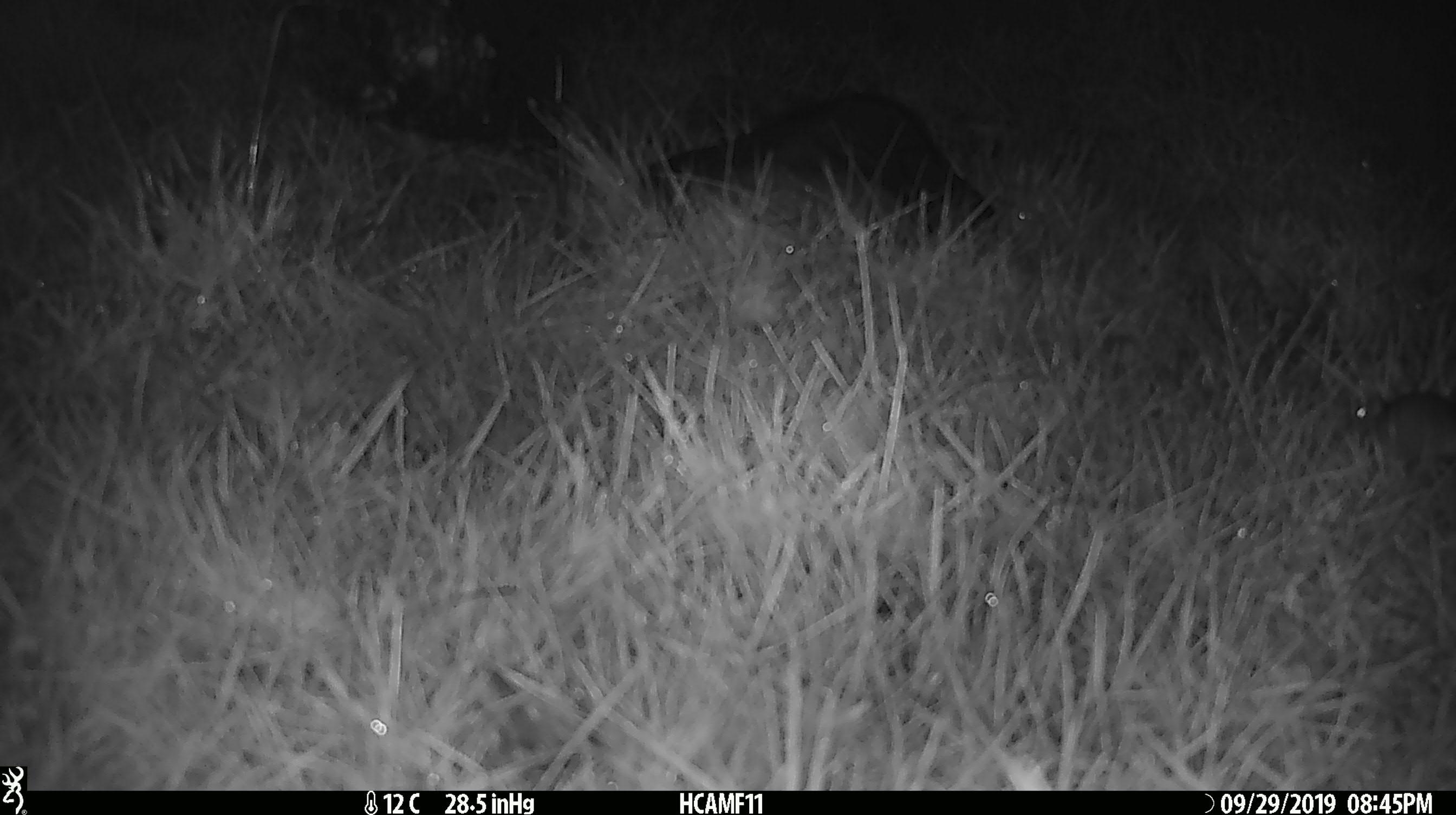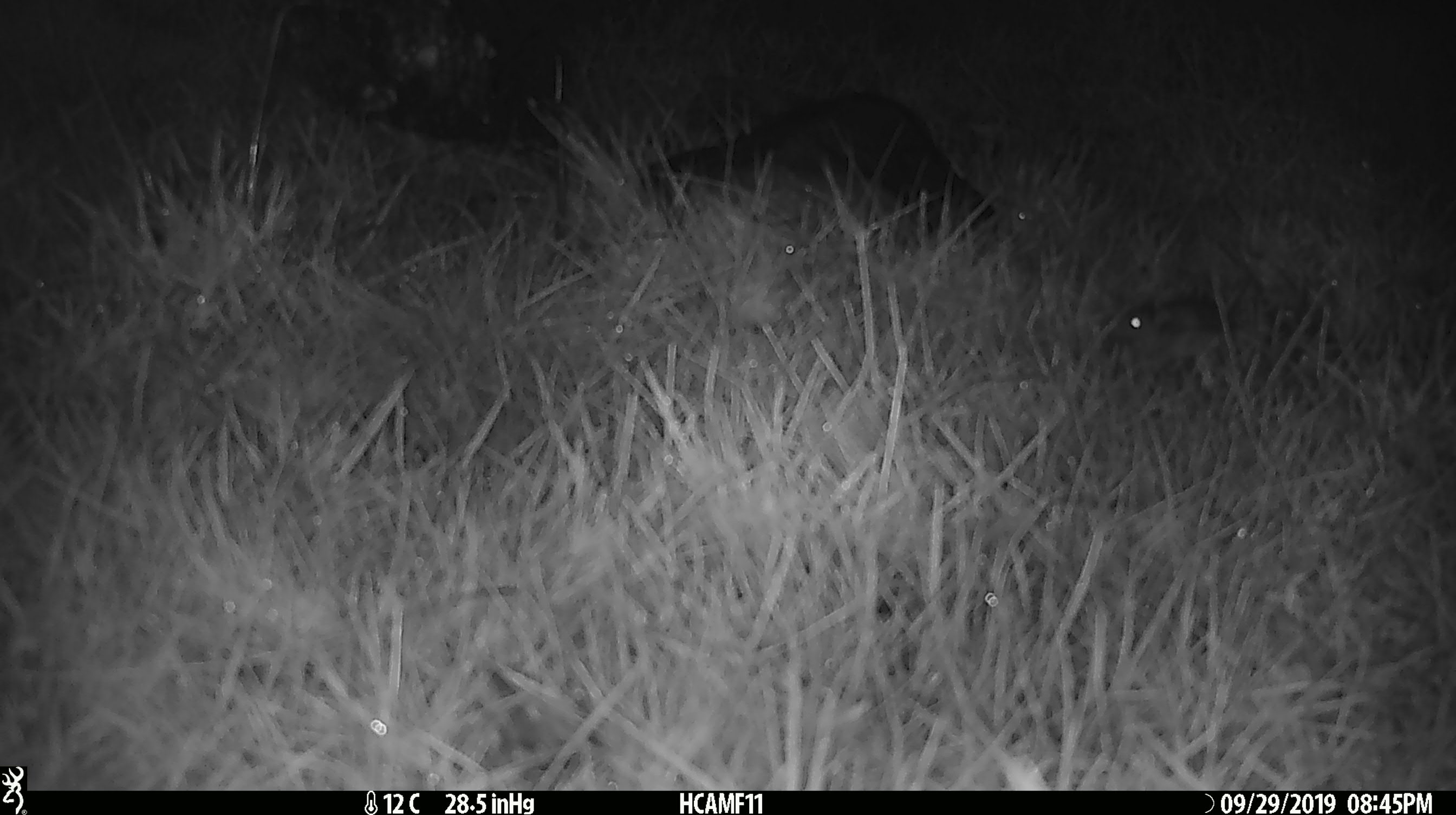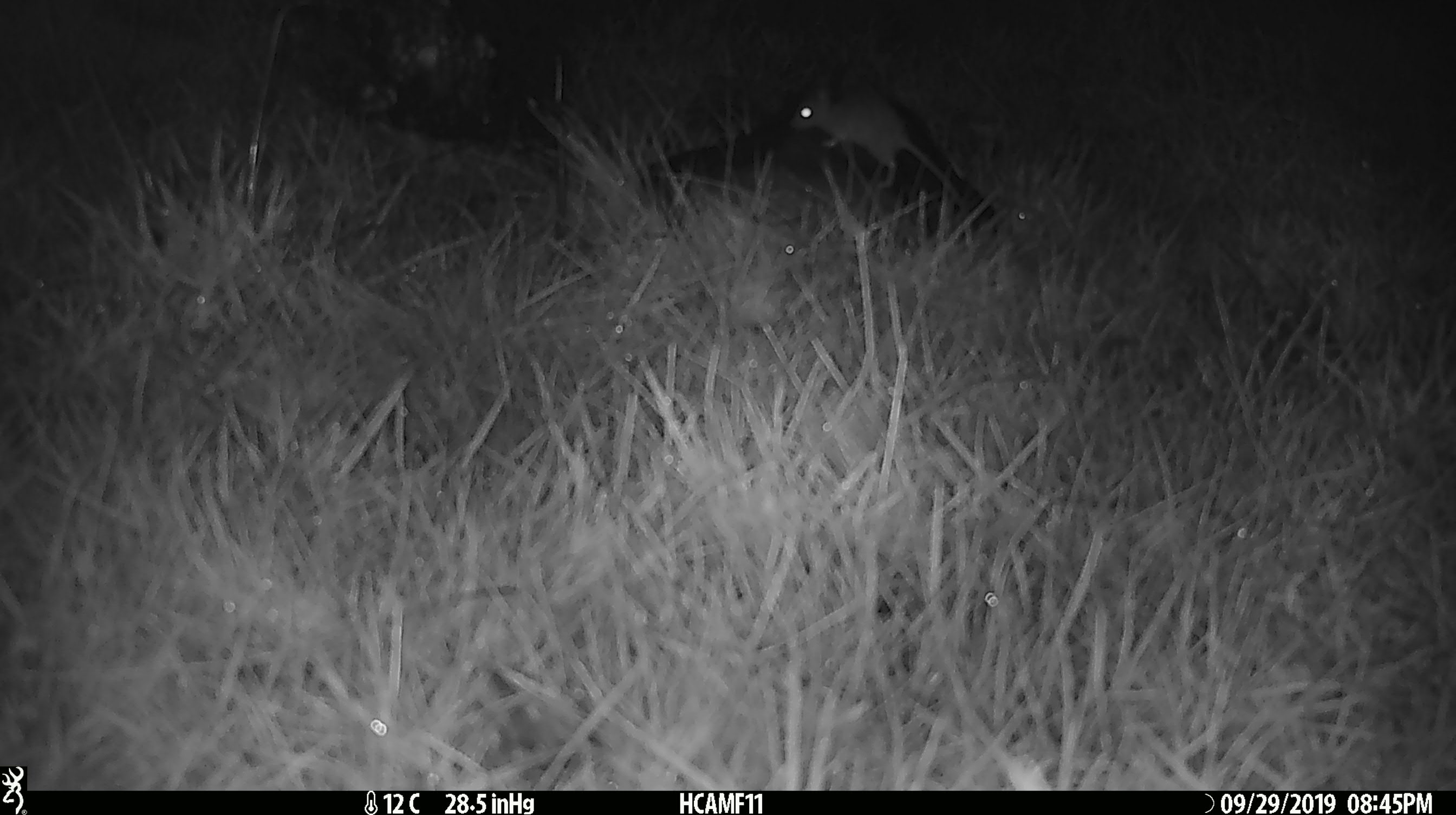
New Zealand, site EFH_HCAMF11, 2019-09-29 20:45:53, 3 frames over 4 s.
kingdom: Animalia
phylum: Chordata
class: Mammalia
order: Rodentia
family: Muridae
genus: Mus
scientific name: Mus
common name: mouse